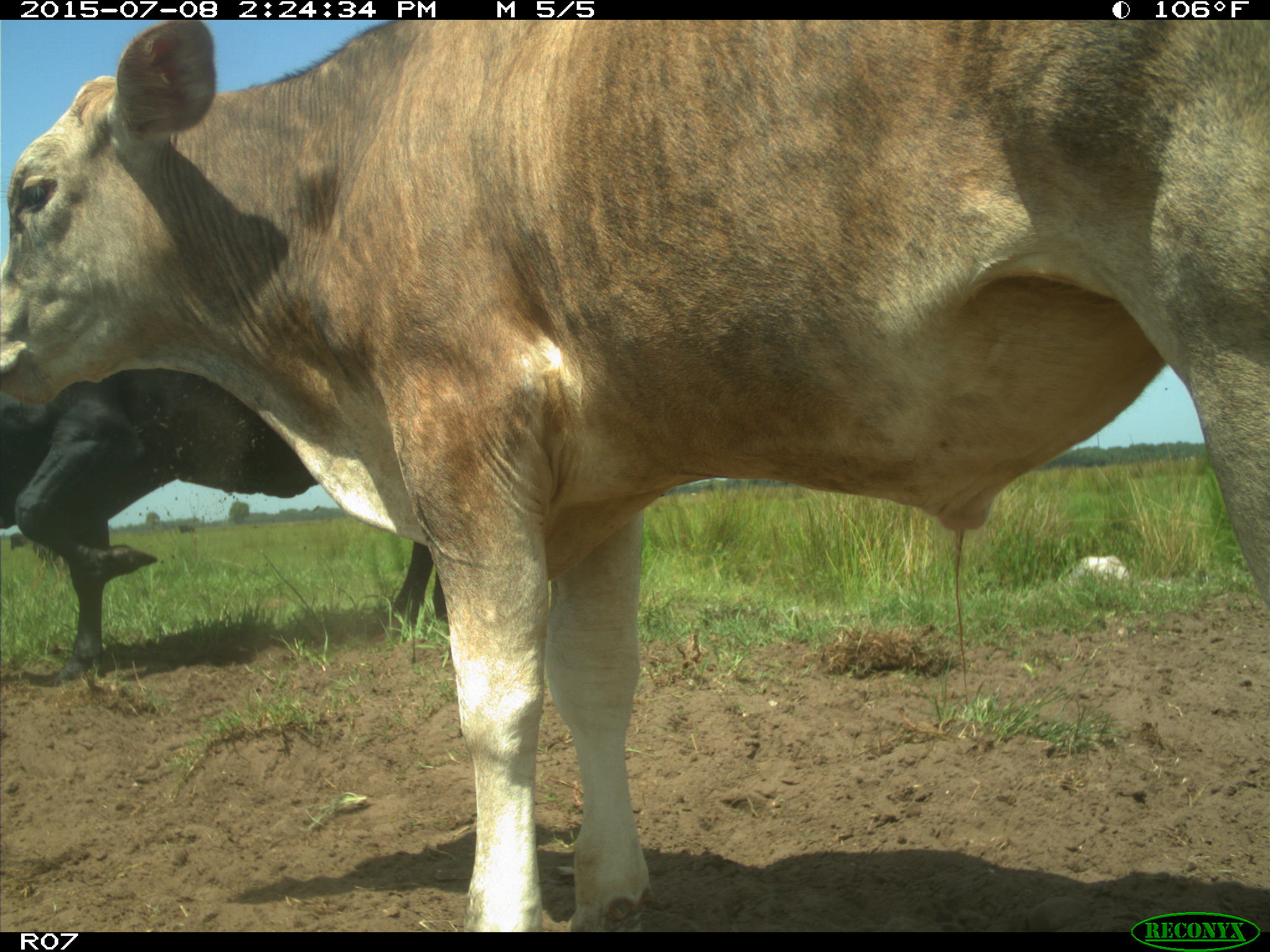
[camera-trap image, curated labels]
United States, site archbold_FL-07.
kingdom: Animalia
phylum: Chordata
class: Mammalia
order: Artiodactyla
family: Bovidae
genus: Bos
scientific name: Bos taurus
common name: domestic cow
Bos taurus (domestic cow).